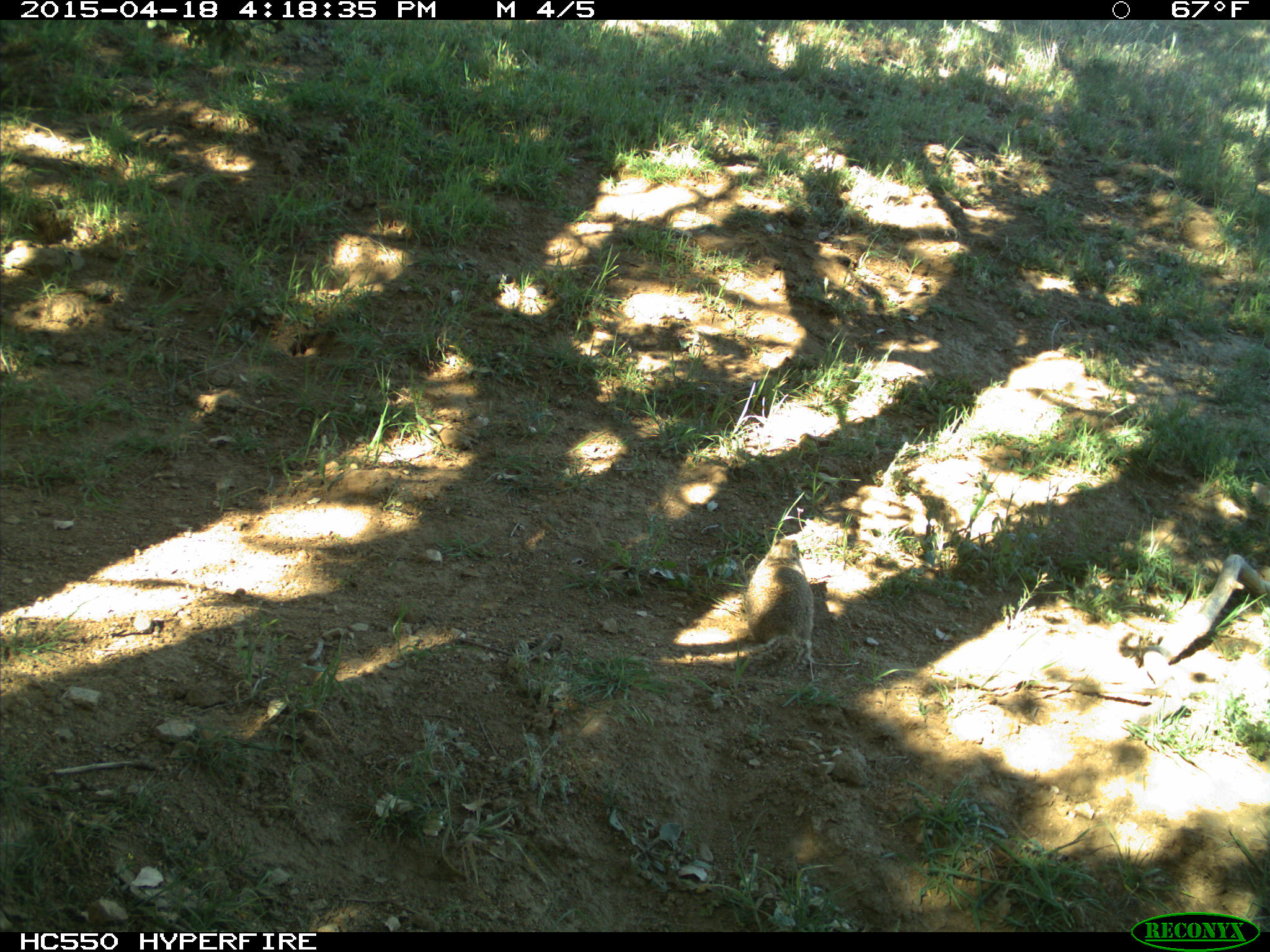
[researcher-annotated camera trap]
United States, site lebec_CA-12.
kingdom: Animalia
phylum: Chordata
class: Mammalia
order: Rodentia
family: Sciuridae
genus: Otospermophilus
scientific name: Otospermophilus beecheyi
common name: california ground squirrel